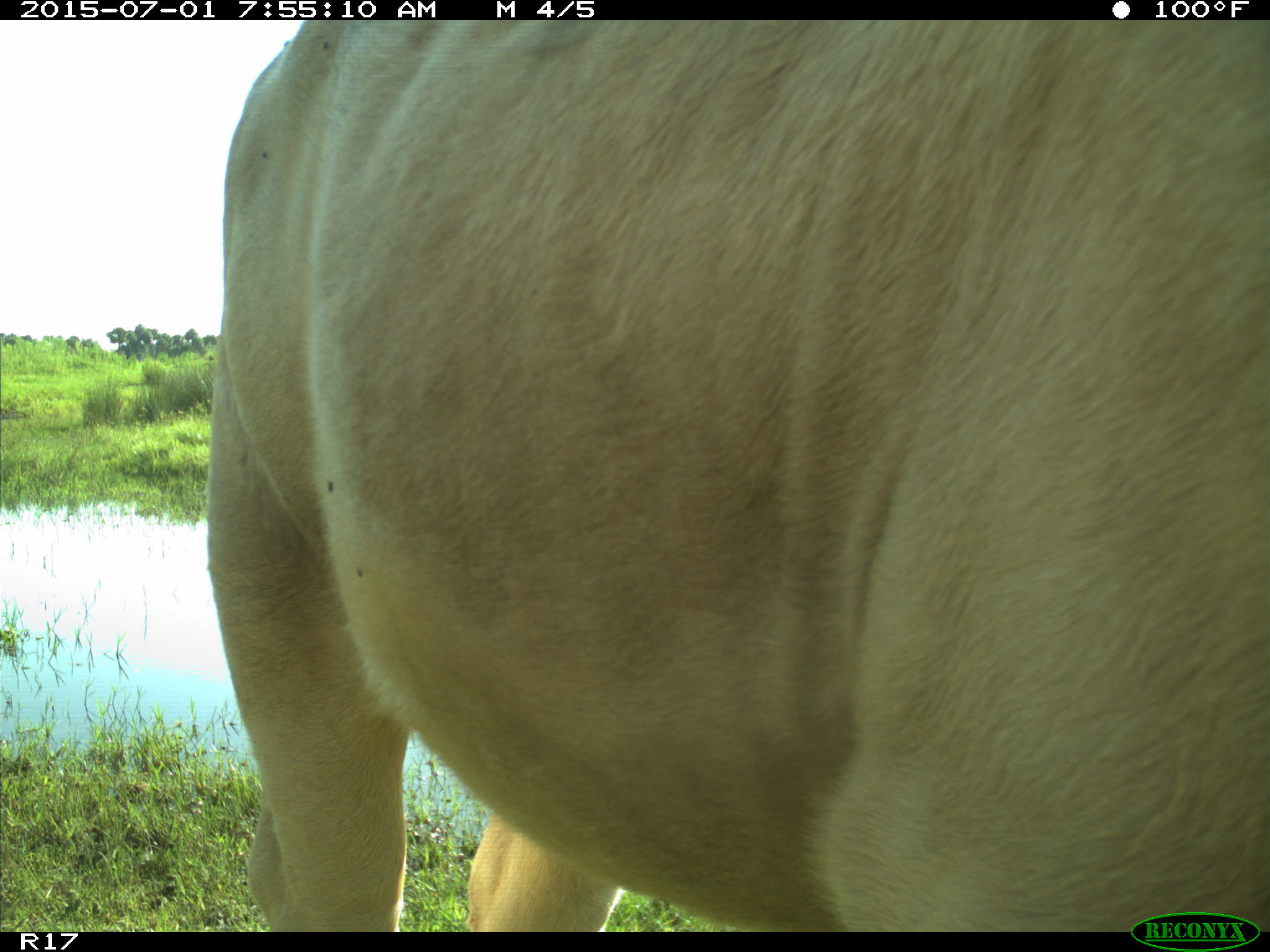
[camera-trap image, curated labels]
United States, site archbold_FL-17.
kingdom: Animalia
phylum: Chordata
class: Mammalia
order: Artiodactyla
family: Bovidae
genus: Bos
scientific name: Bos taurus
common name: domestic cow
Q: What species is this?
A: Bos taurus (domestic cow).